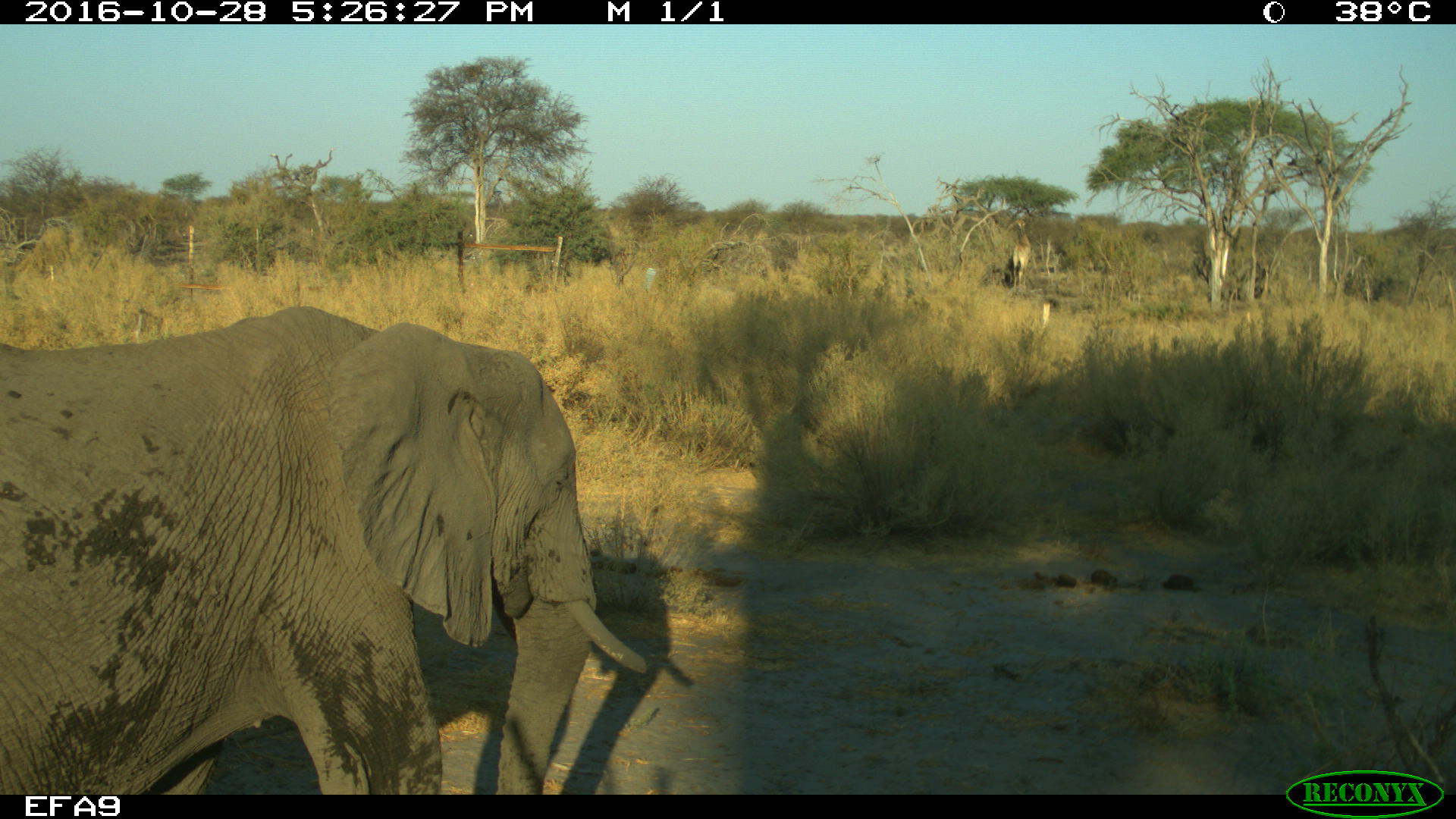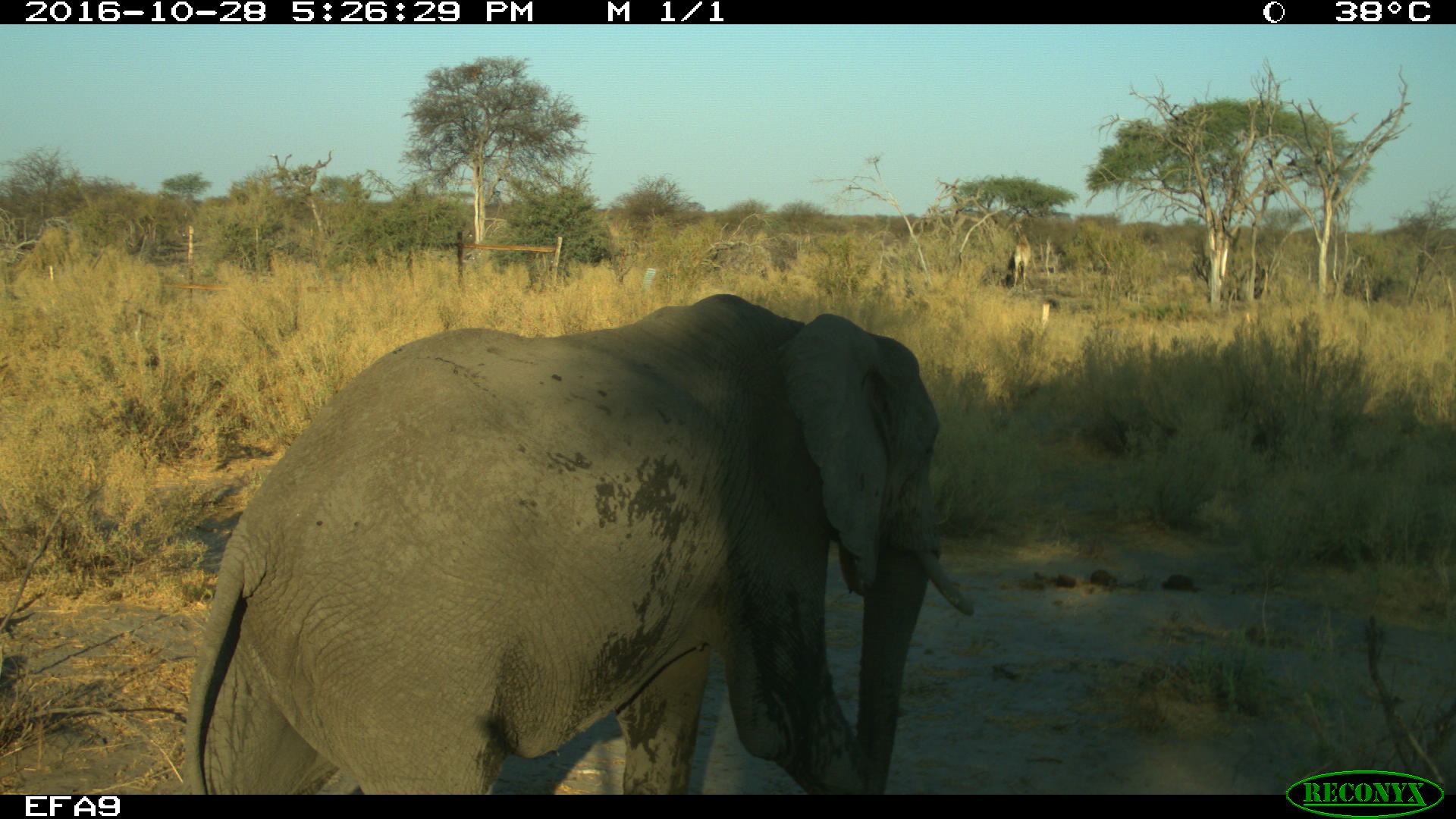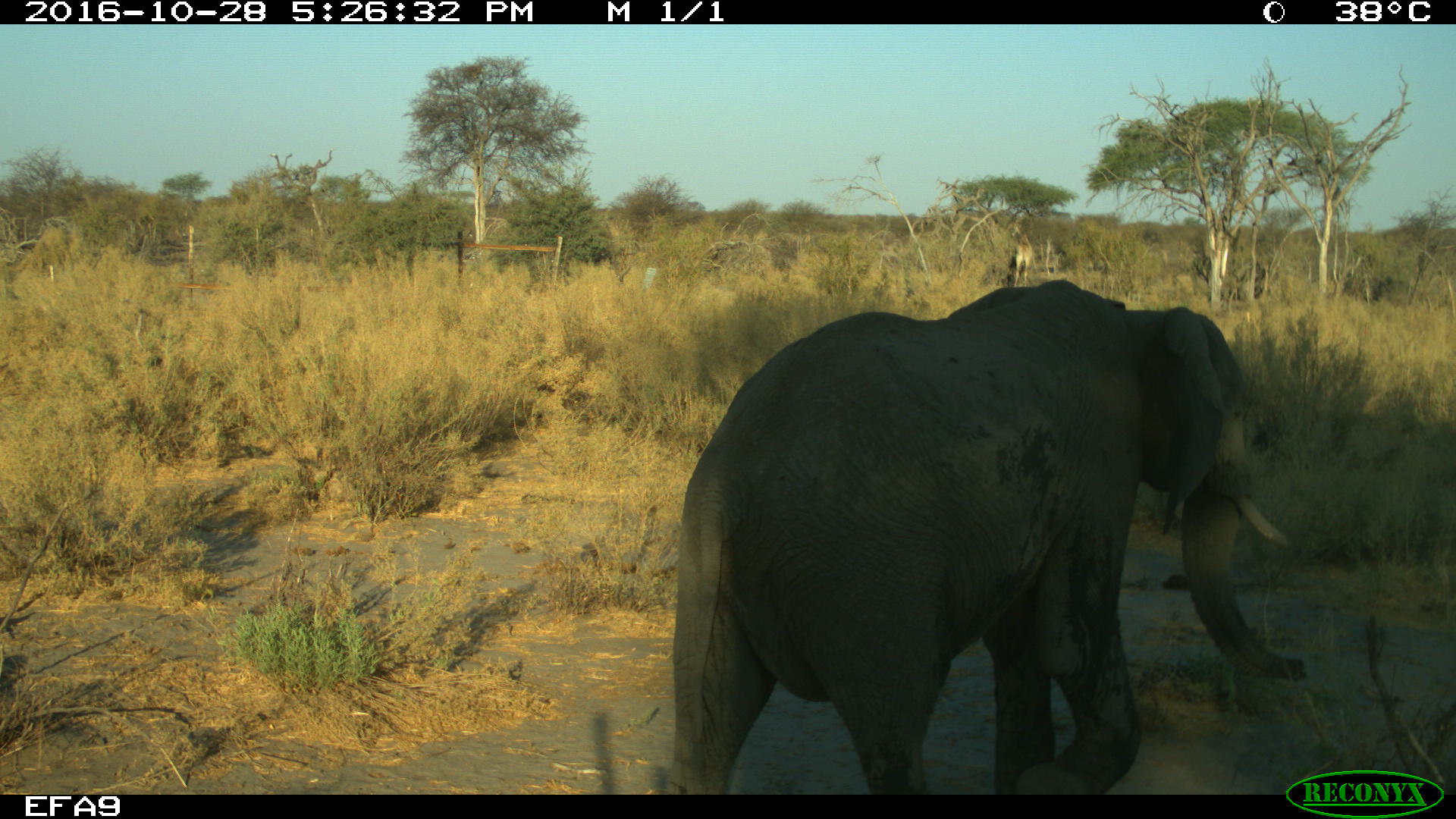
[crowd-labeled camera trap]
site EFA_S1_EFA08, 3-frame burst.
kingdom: Animalia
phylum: Chordata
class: Mammalia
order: Proboscidea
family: Elephantidae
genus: Loxodonta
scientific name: Loxodonta africana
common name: african bush elephant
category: elephant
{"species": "elephant (african bush elephant) (Loxodonta africana)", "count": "1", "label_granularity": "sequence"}